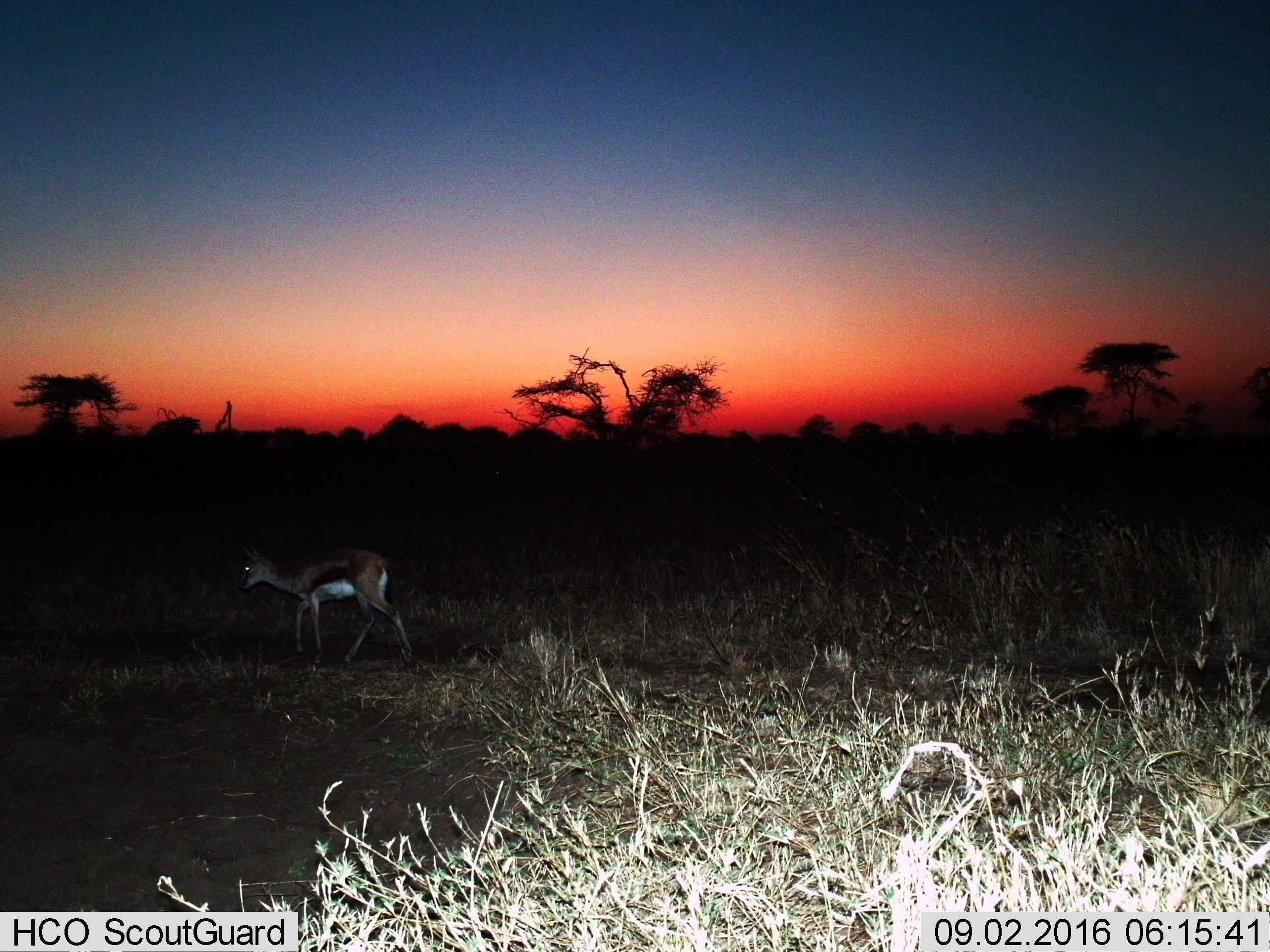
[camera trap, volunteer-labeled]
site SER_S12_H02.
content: unidentified animal